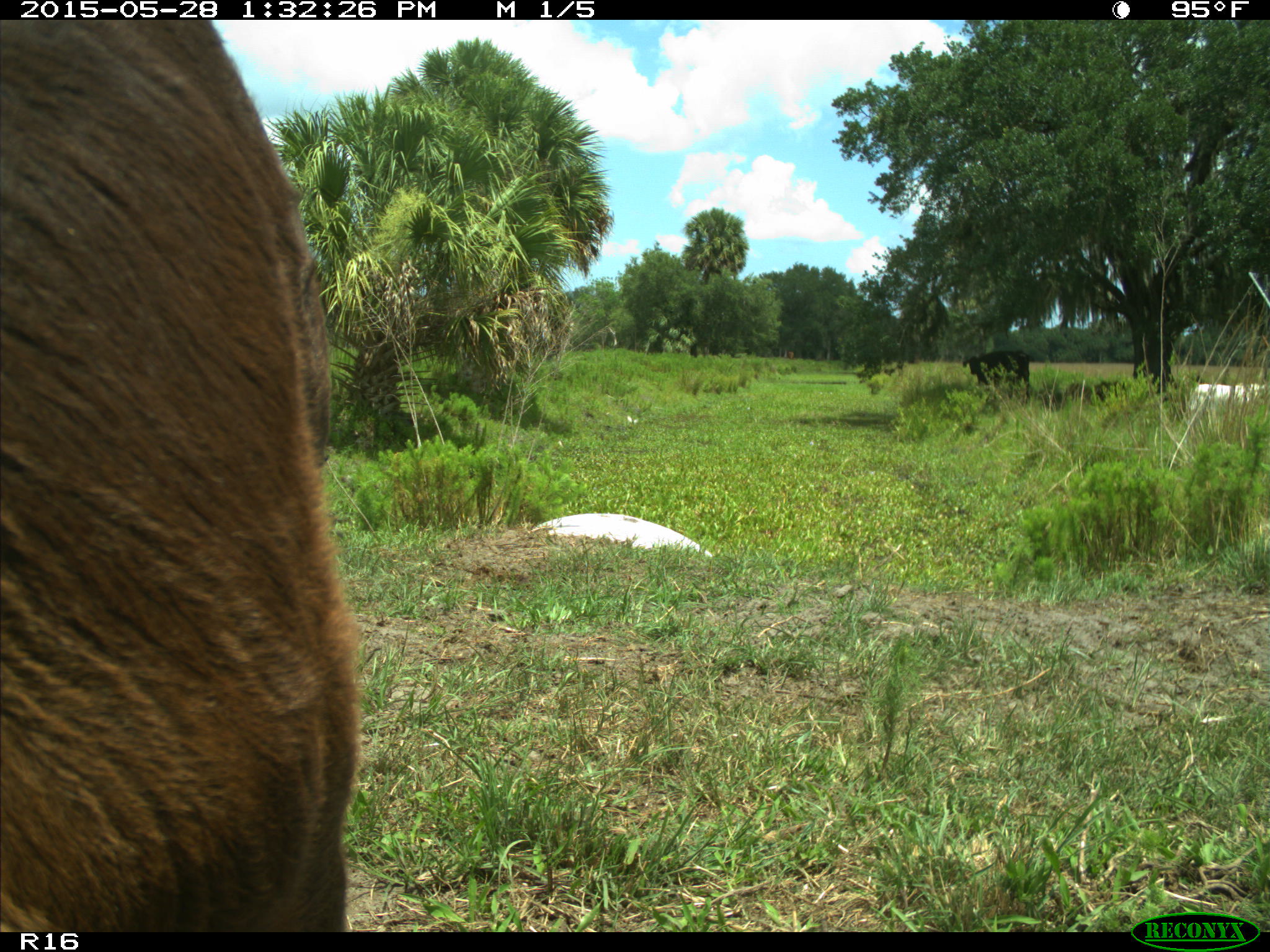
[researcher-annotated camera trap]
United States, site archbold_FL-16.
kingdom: Animalia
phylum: Chordata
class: Mammalia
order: Artiodactyla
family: Bovidae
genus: Bos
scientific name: Bos taurus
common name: domestic cow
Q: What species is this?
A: Bos taurus (domestic cow).